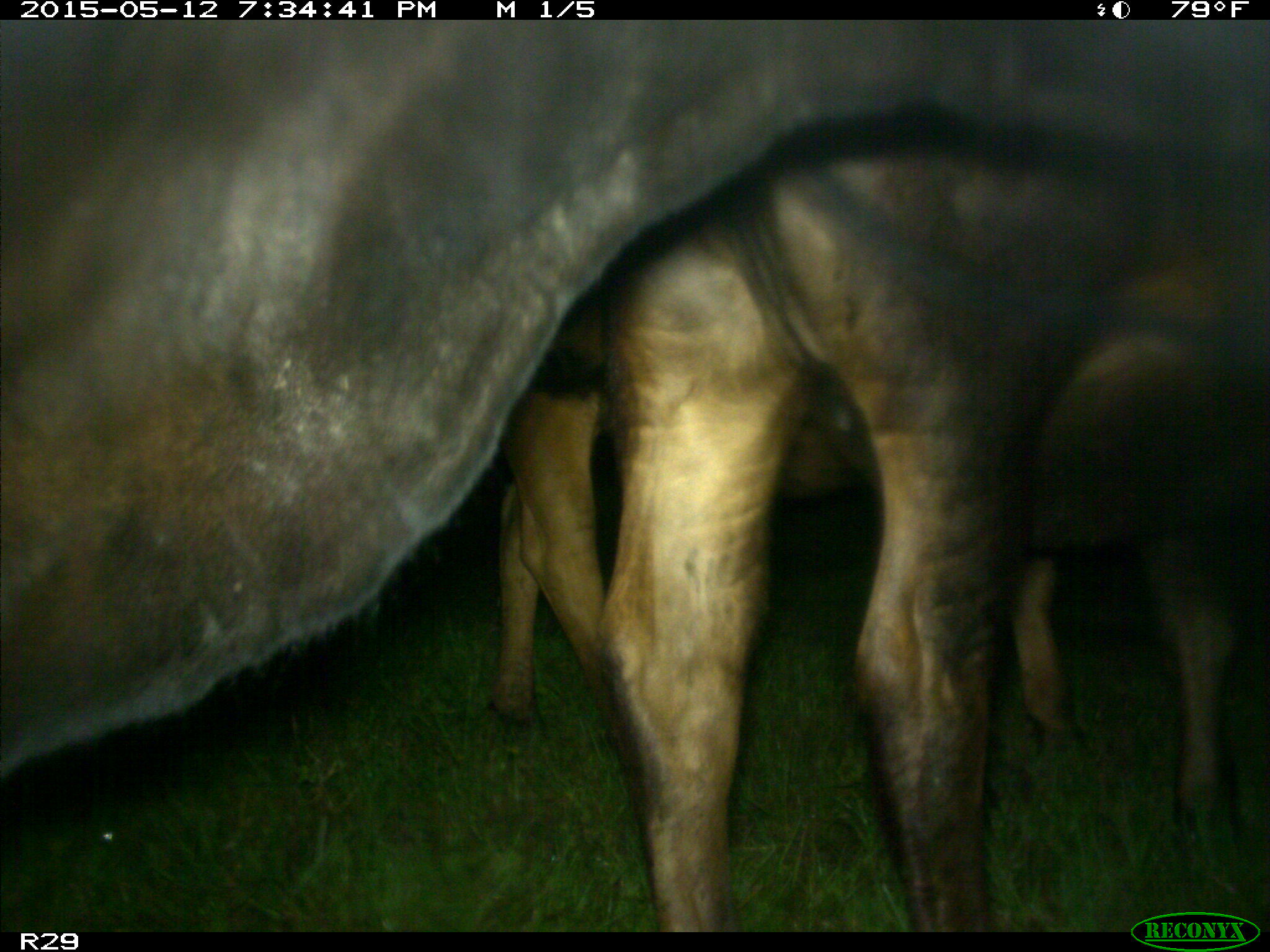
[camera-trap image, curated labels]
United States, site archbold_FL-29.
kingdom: Animalia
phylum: Chordata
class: Mammalia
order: Artiodactyla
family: Bovidae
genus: Bos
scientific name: Bos taurus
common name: domestic cow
Bos taurus (domestic cow).